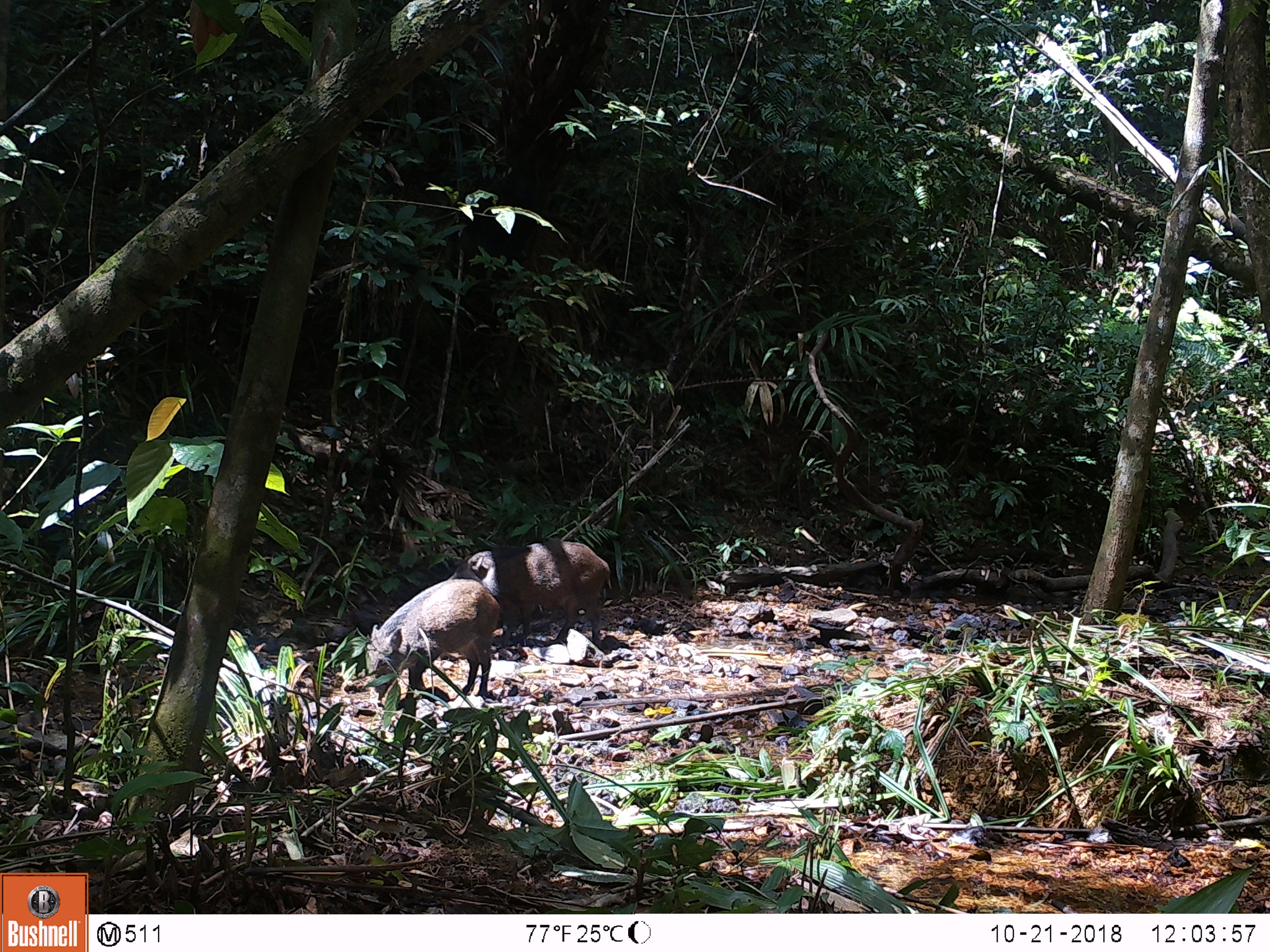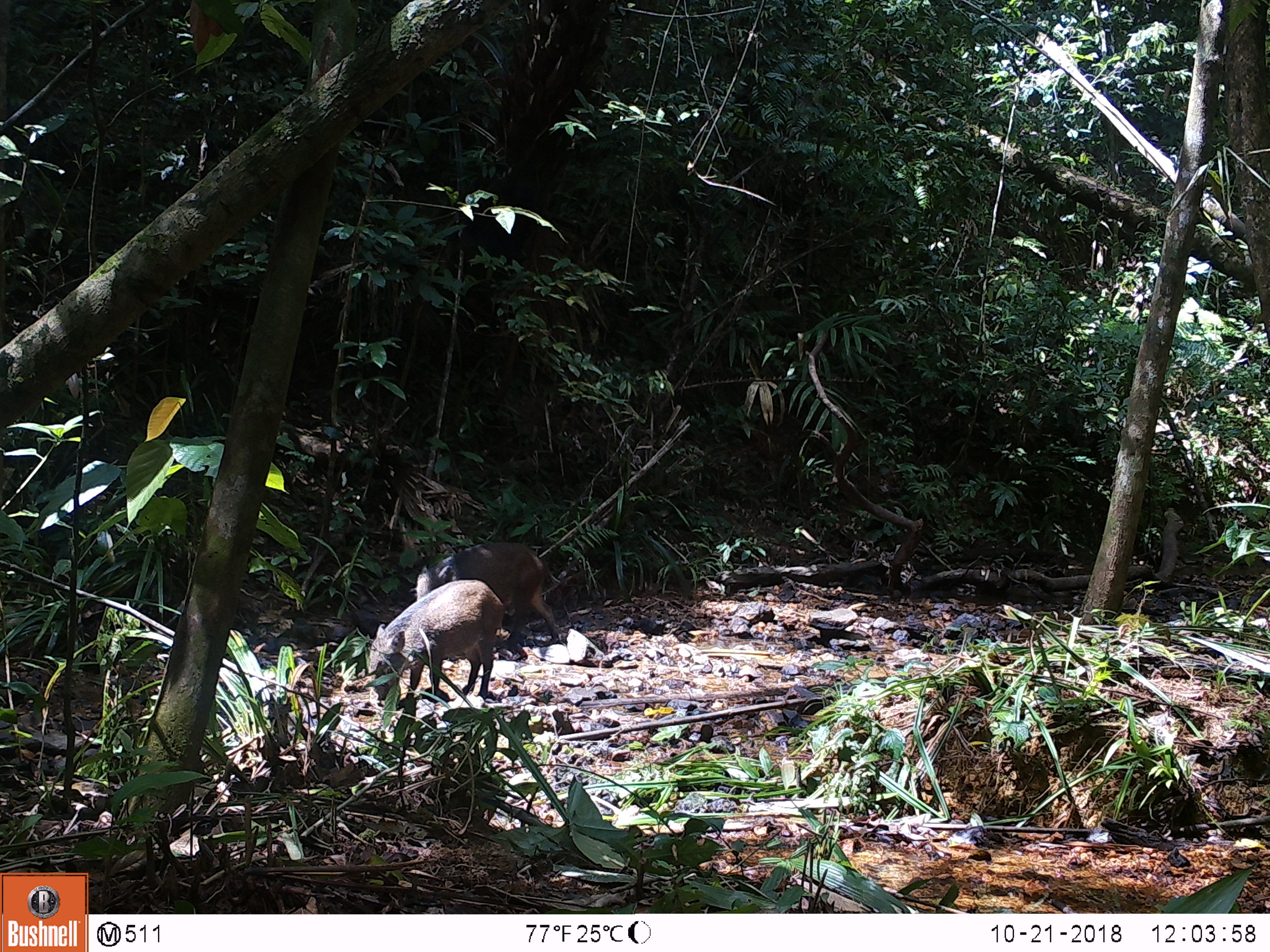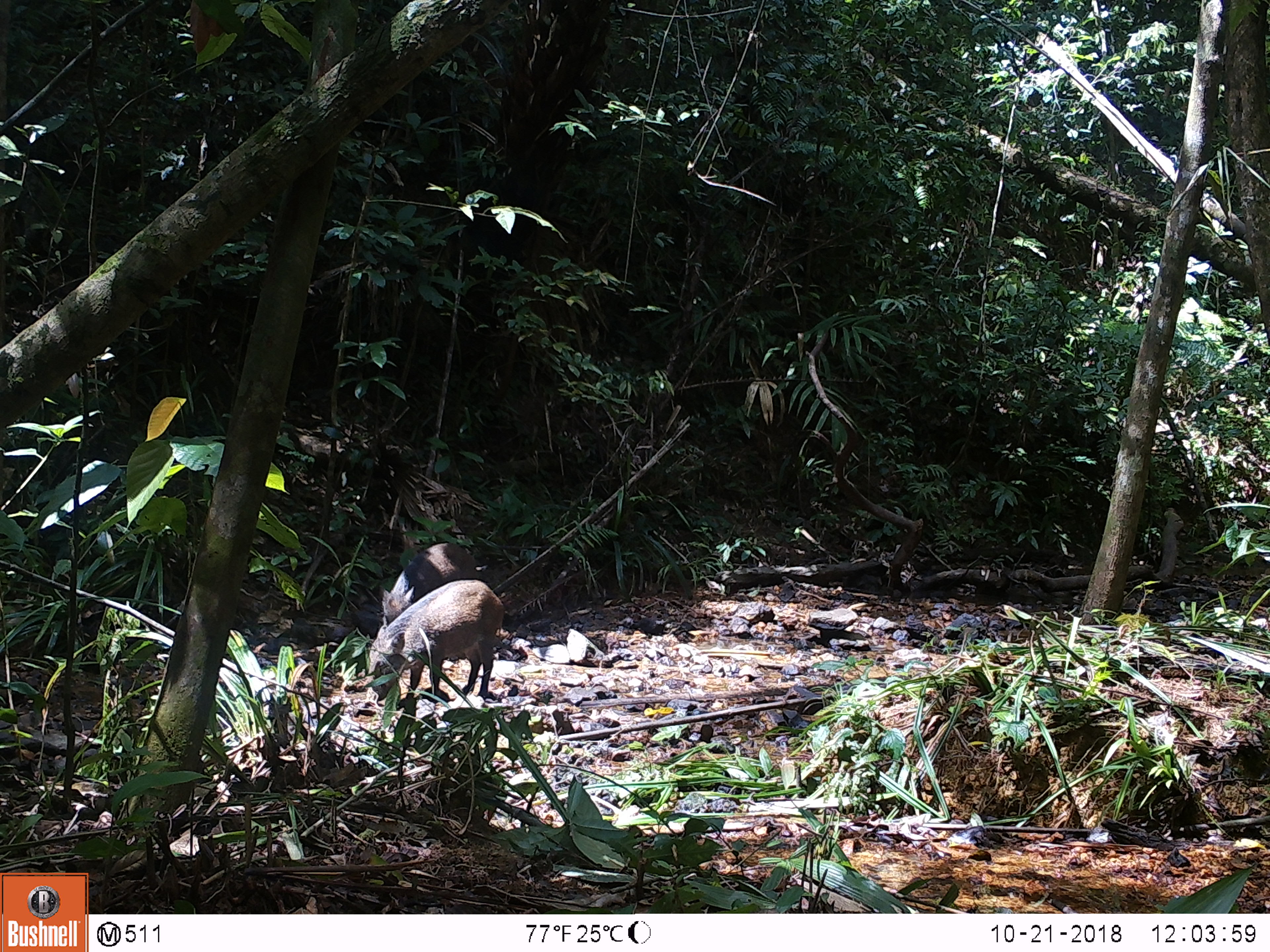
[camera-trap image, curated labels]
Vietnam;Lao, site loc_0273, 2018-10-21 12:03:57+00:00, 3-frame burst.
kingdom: Animalia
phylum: Chordata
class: Mammalia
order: Artiodactyla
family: Suidae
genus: Sus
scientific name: Sus scrofa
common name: eurasian wild pig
Eurasian wild pig (Sus scrofa). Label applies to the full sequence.